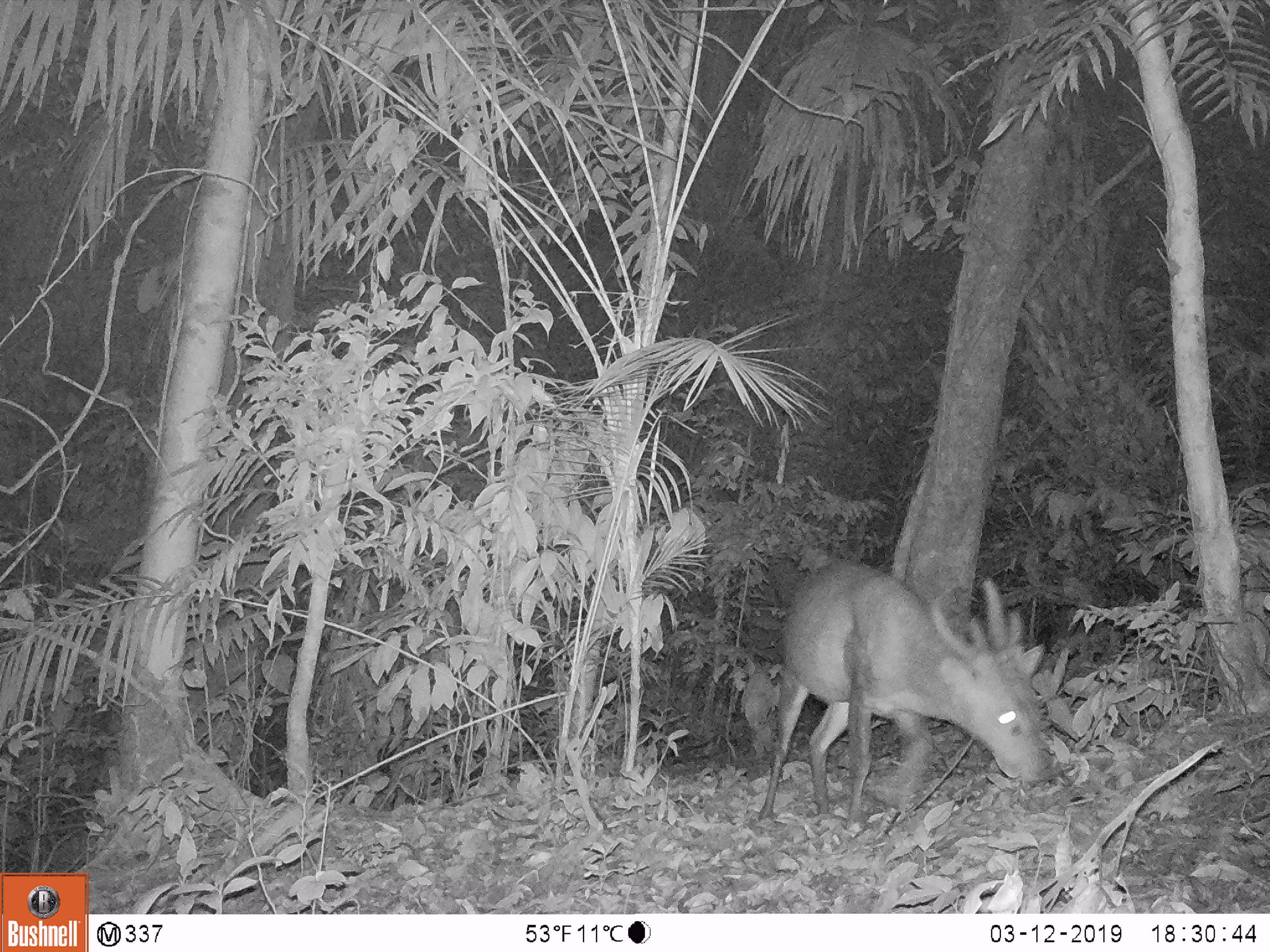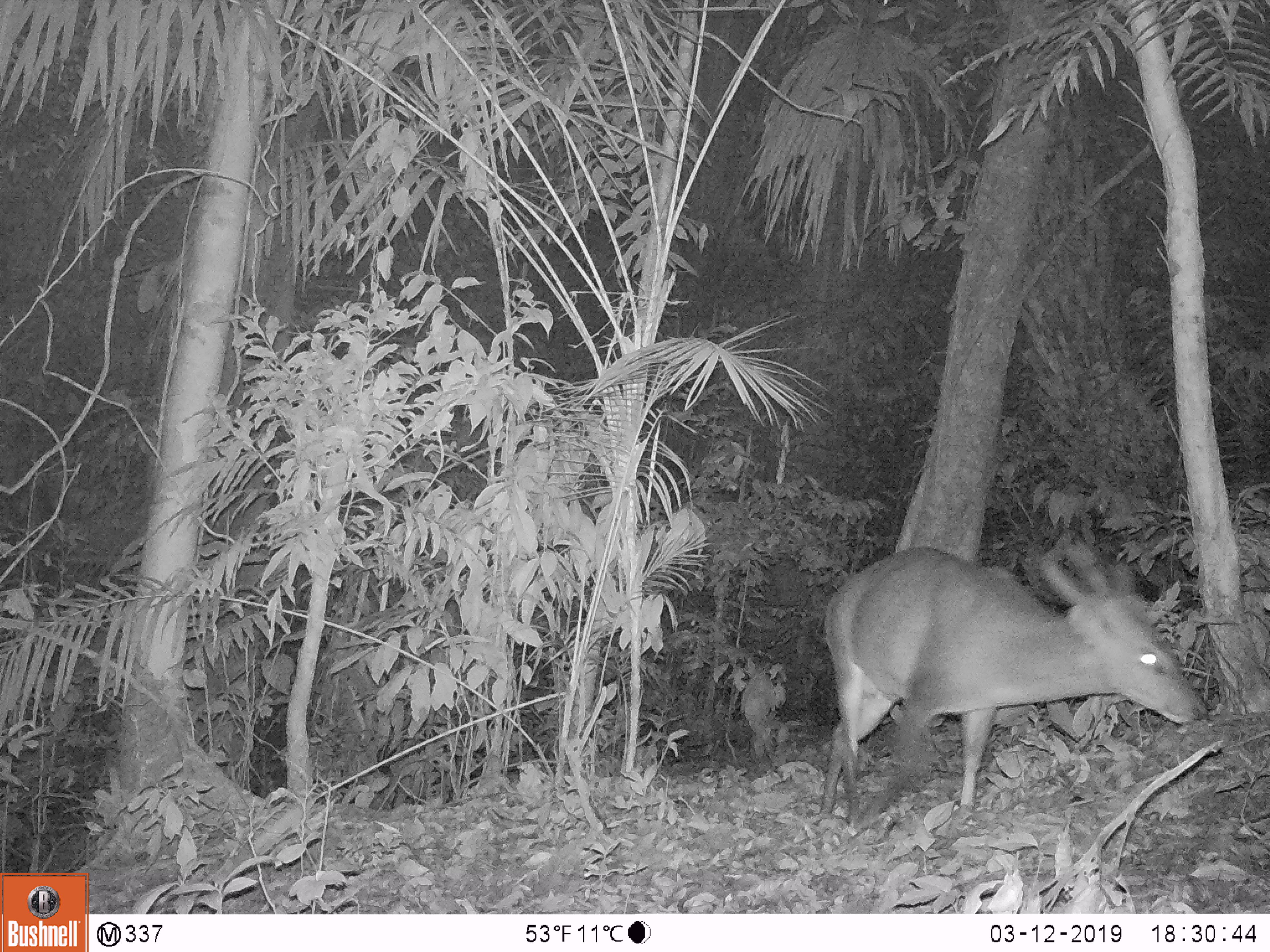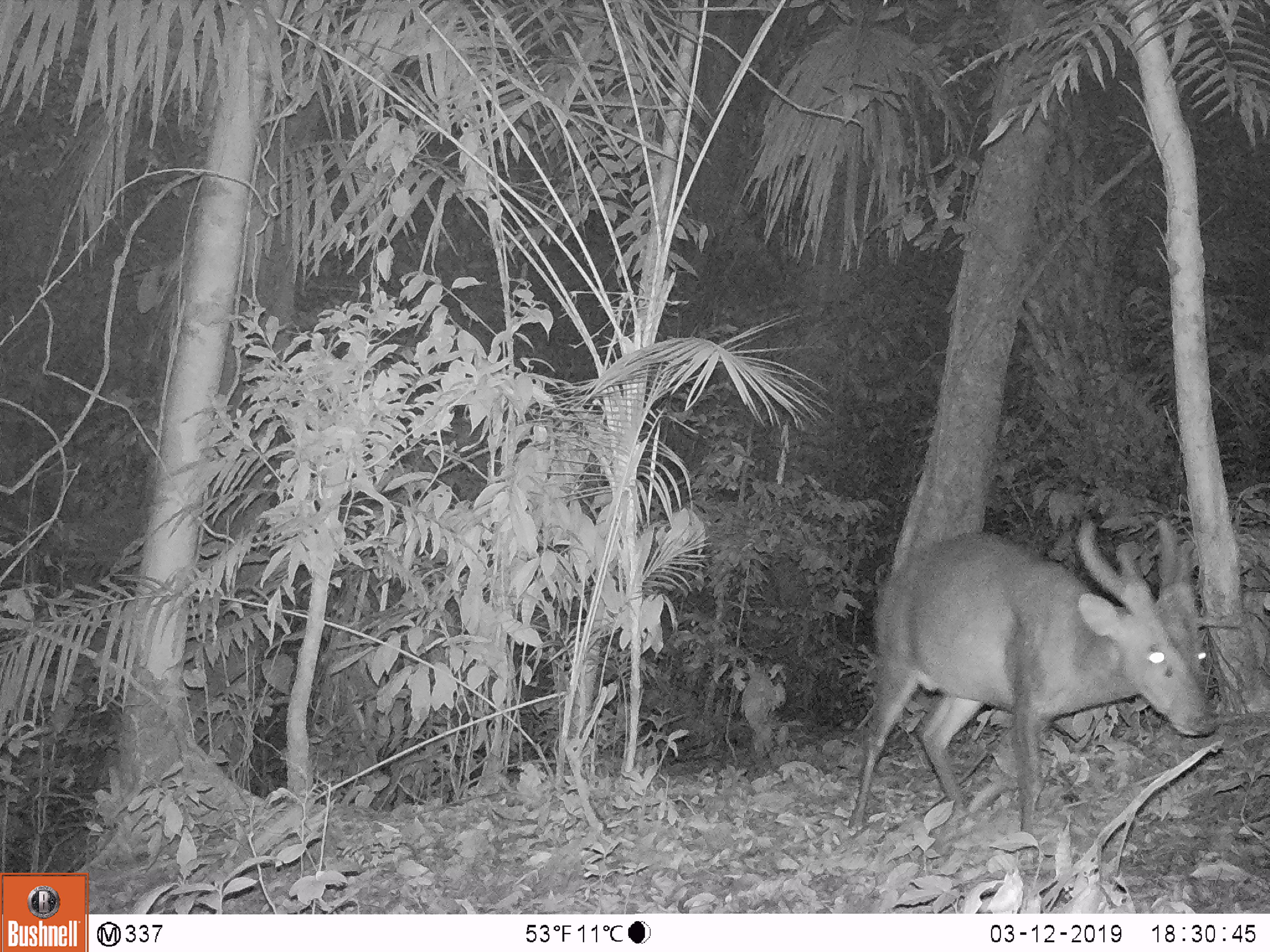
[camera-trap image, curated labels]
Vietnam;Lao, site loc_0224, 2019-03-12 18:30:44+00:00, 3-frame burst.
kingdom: Animalia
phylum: Chordata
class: Mammalia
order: Artiodactyla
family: Cervidae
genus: Muntiacus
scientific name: Muntiacus vuquangensis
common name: large-antlered muntjac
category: large antlered muntjac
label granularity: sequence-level